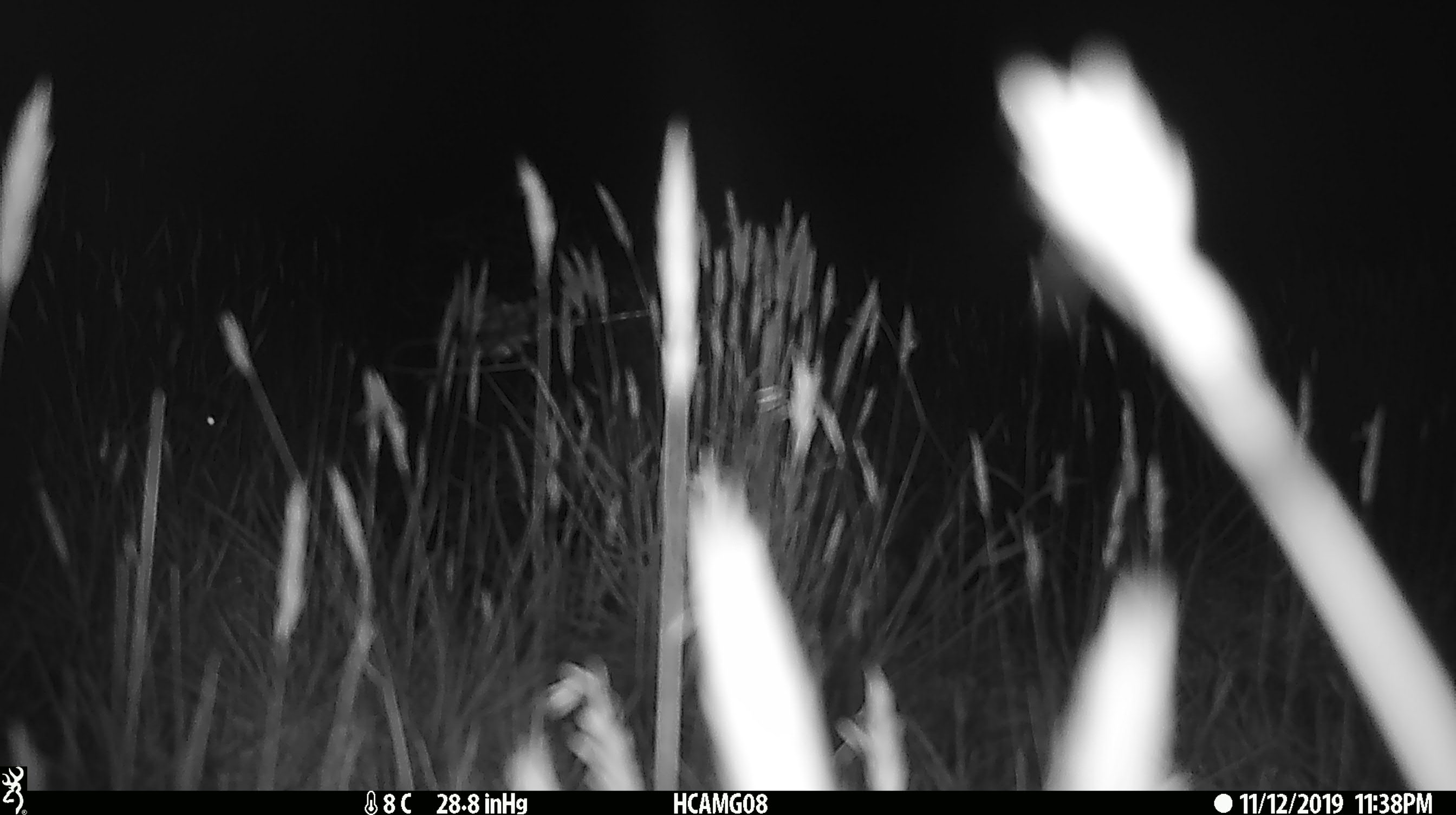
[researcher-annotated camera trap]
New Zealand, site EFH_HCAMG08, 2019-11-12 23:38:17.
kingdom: Animalia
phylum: Chordata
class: Mammalia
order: Rodentia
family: Muridae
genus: Mus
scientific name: Mus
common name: mouse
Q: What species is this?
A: Mouse (Mus).